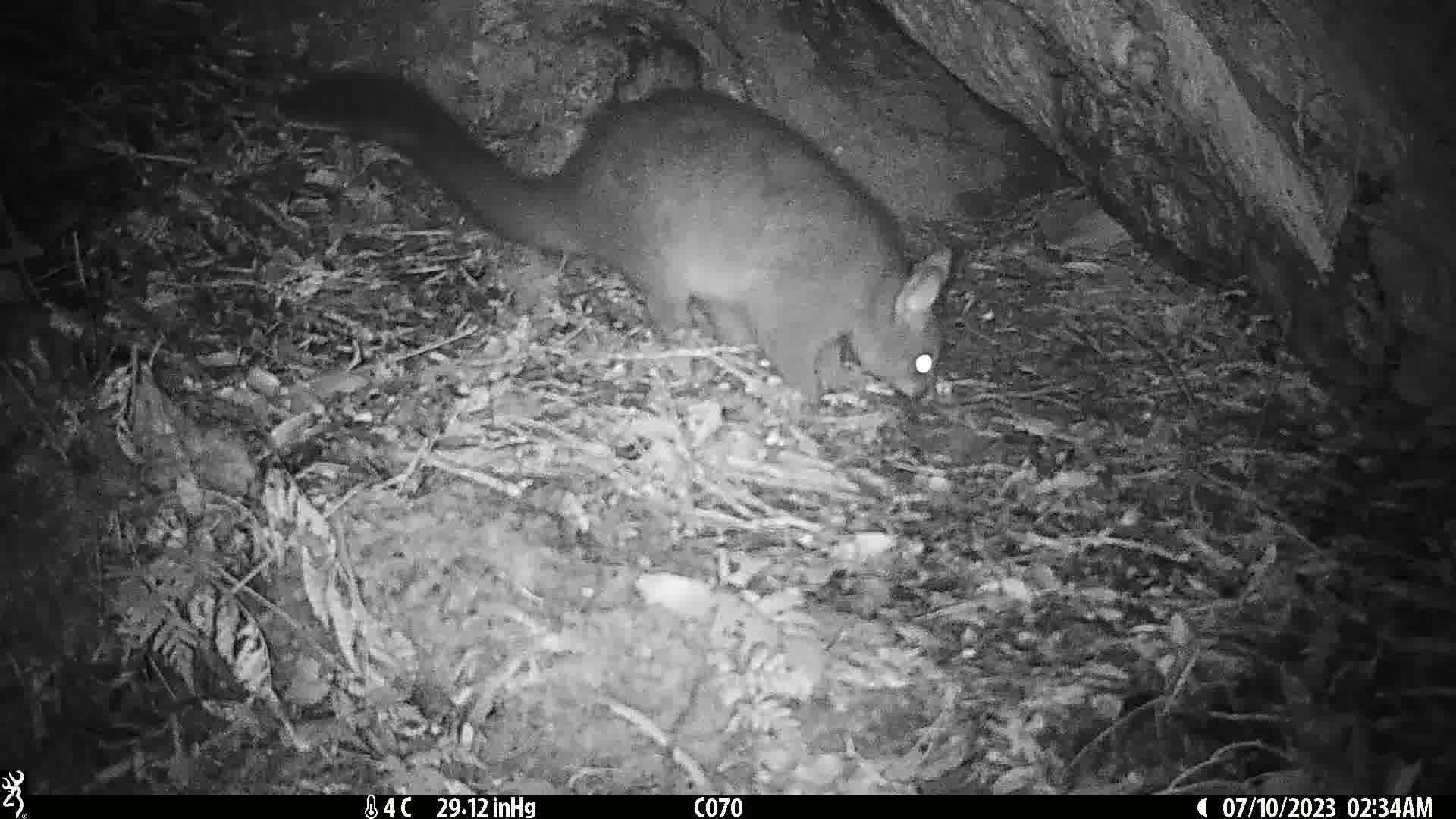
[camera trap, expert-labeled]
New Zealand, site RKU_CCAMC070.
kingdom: Animalia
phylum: Chordata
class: Mammalia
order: Diprotodontia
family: Phalangeridae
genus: Trichosurus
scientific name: Trichosurus vulpecula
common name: common brushtail possum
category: possum